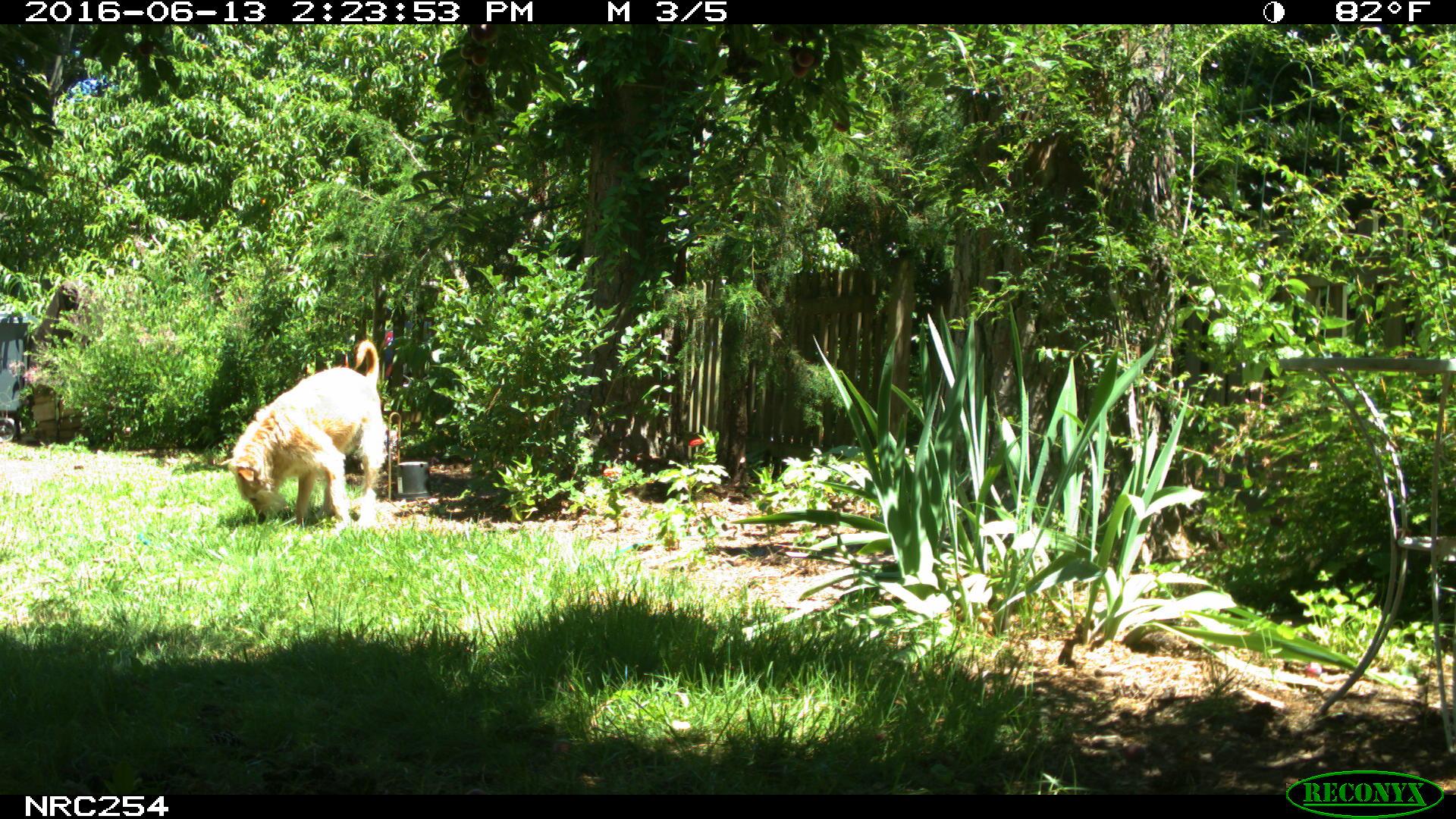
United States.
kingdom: Animalia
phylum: Chordata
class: Mammalia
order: Carnivora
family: Canidae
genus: Canis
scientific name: Canis familiaris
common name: domestic dog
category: Dog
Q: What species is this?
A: Dog (domestic dog) (Canis familiaris).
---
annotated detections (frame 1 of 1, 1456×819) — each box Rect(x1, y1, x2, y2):
Dog: Rect(222, 325, 404, 540)